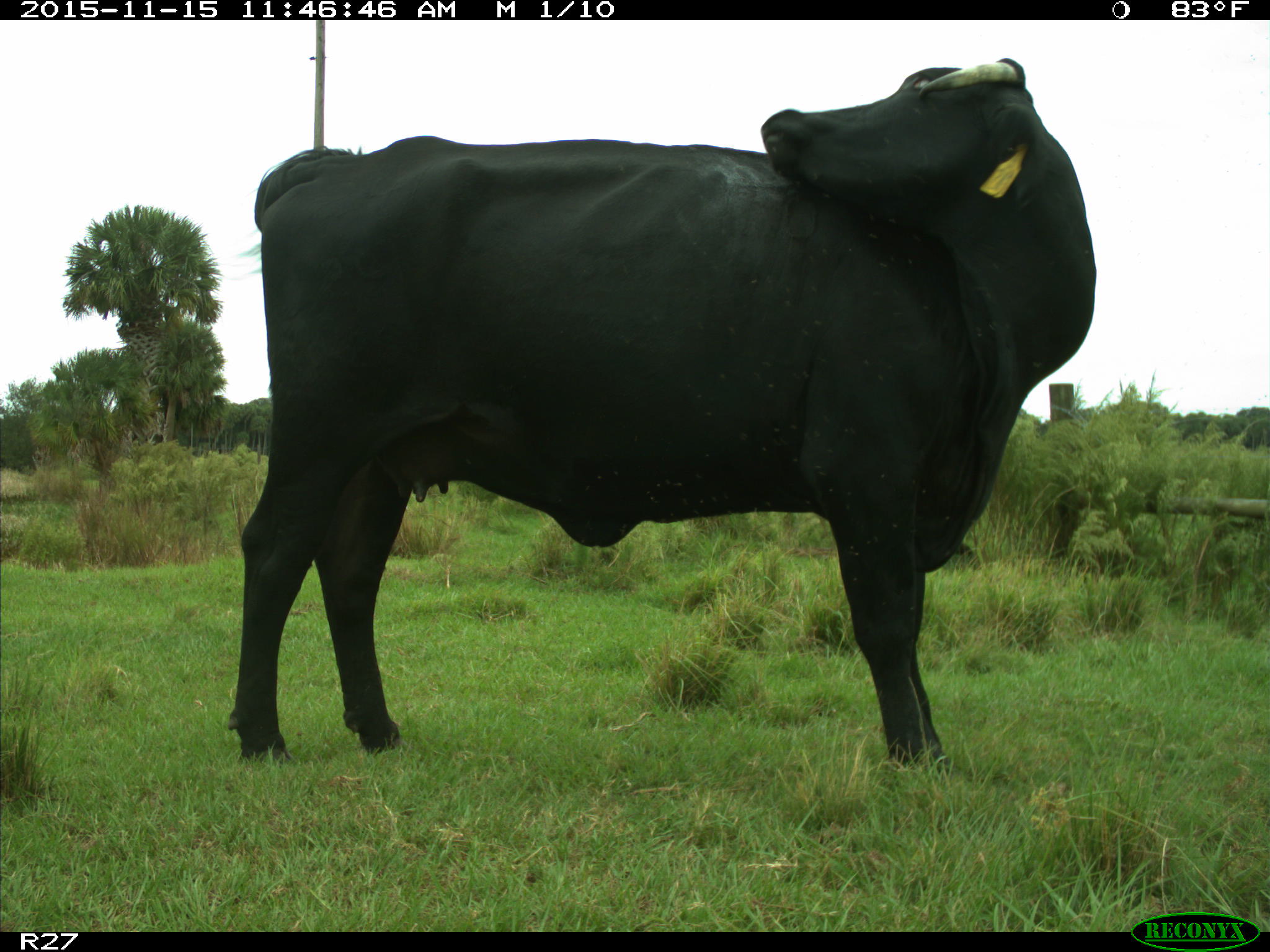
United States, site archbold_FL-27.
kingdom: Animalia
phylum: Chordata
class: Mammalia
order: Artiodactyla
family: Bovidae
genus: Bos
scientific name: Bos taurus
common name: domestic cow